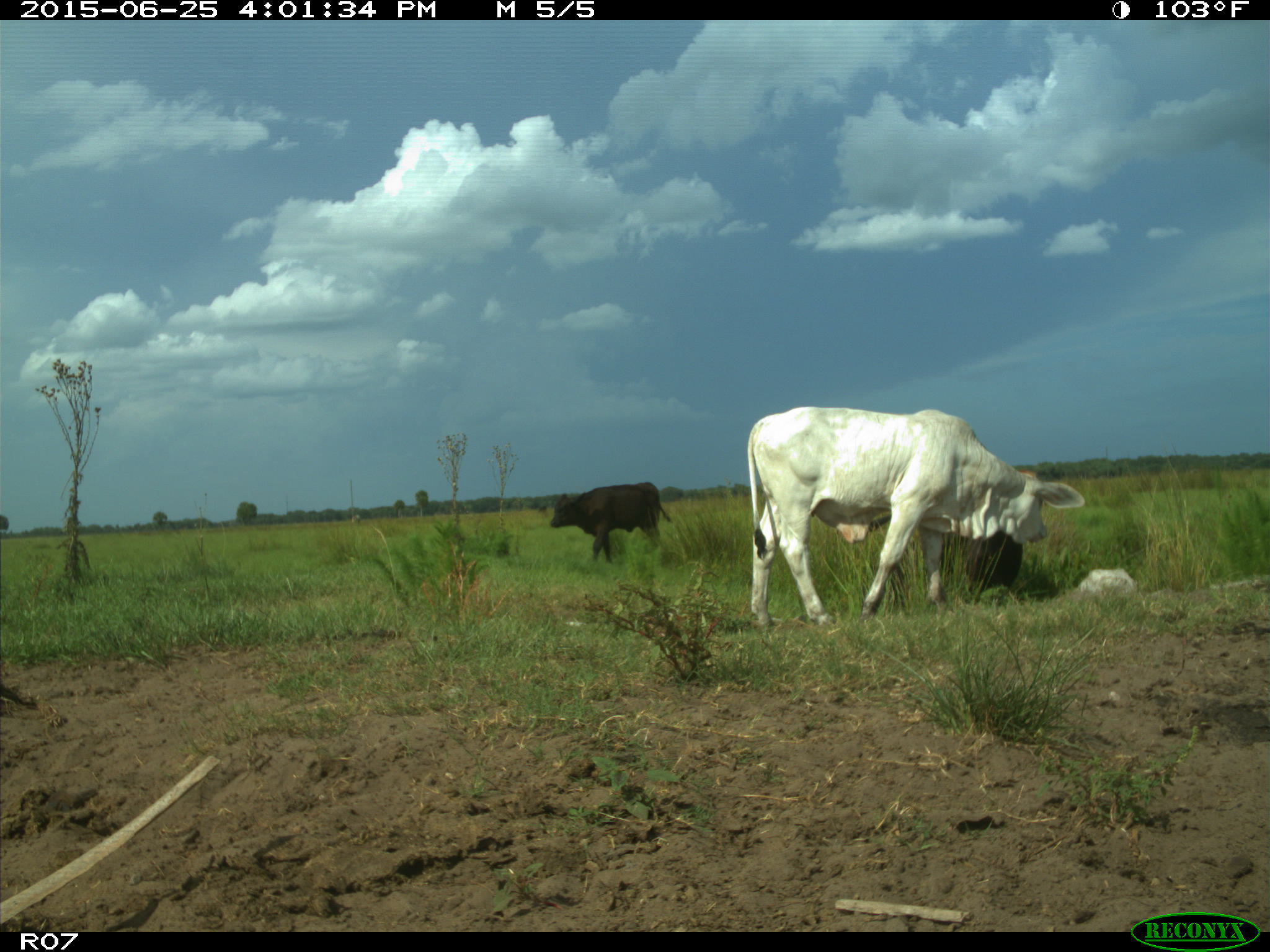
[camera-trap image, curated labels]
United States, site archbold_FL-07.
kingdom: Animalia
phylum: Chordata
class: Mammalia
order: Artiodactyla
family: Bovidae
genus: Bos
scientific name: Bos taurus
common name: domestic cow